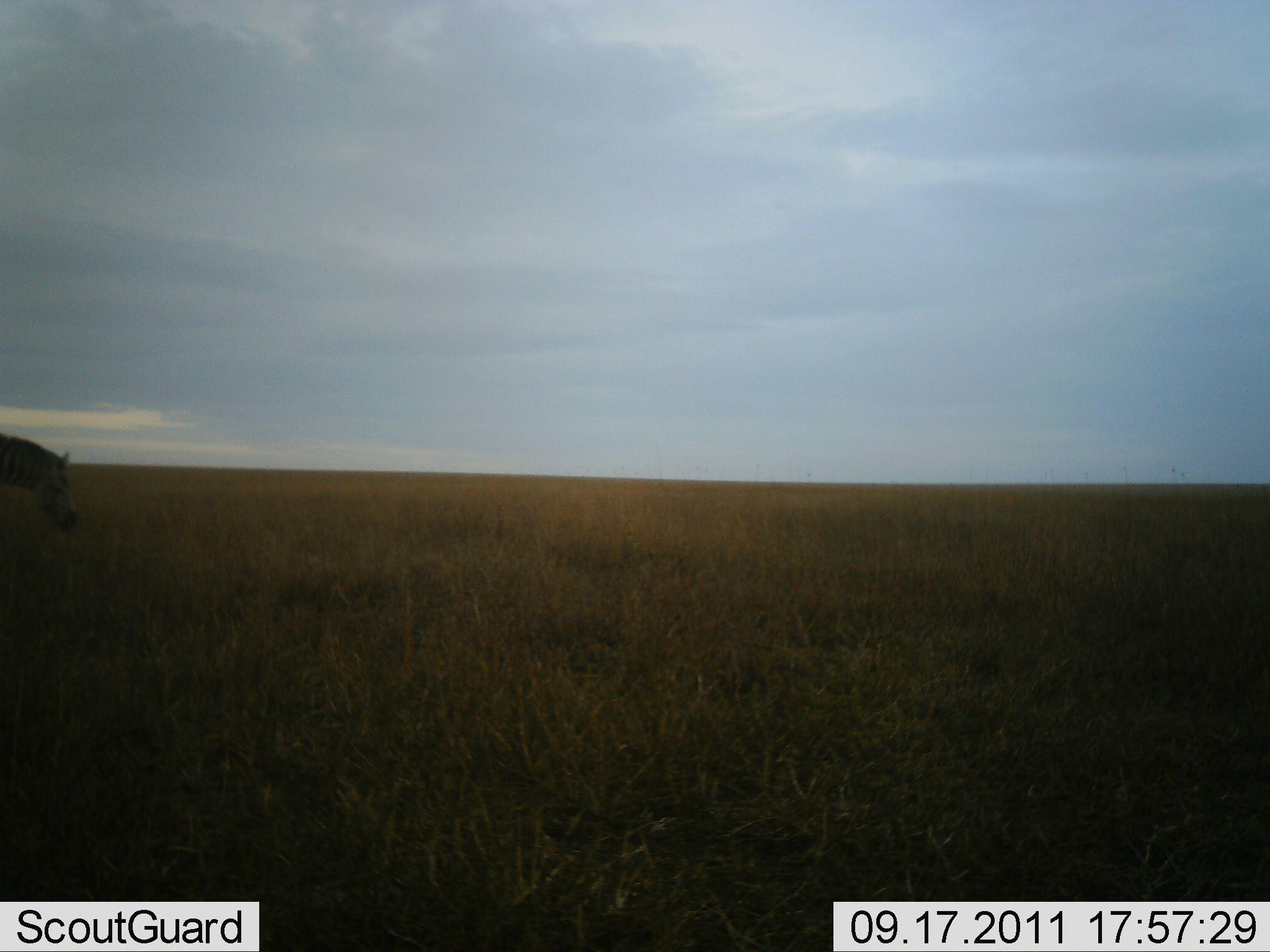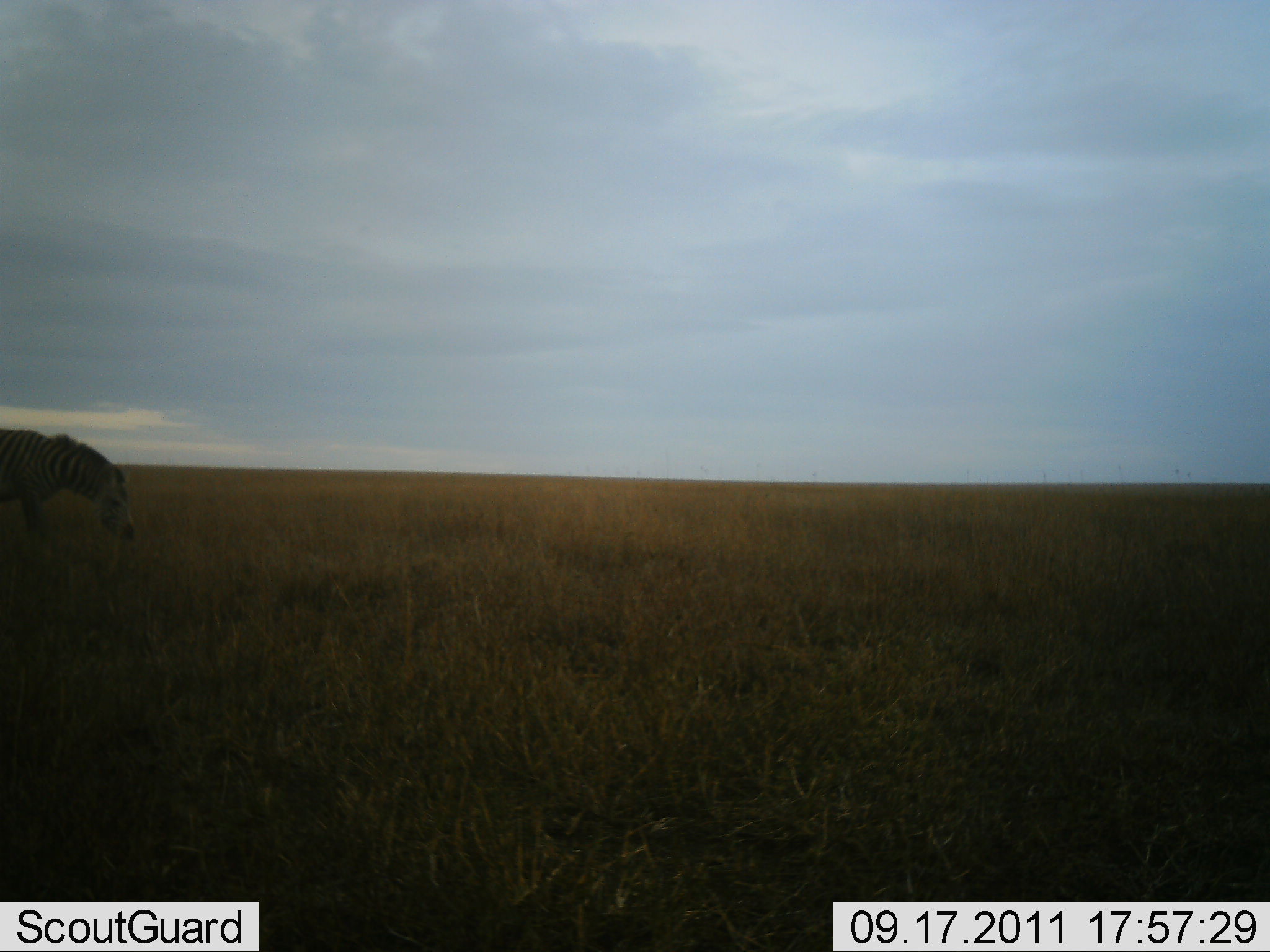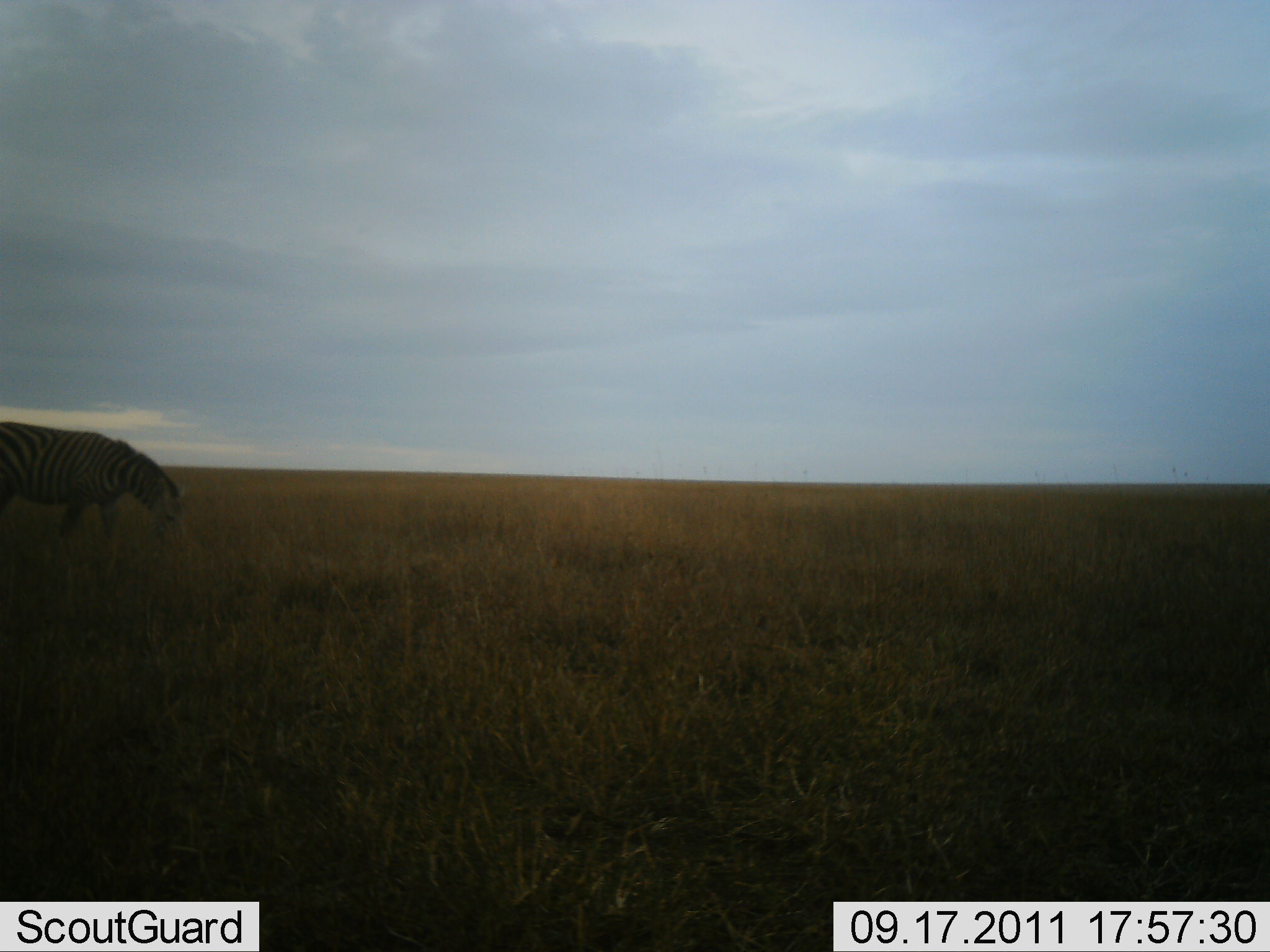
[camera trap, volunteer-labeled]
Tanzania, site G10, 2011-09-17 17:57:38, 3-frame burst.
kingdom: Animalia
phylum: Chordata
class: Mammalia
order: Perissodactyla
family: Equidae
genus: Equus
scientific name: Equus quagga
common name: plains zebra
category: zebra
Zebra (plains zebra) (Equus quagga), count 1. Behavior (volunteer vote fractions): standing 0%, resting 7%, moving 60%, interacting 0%. Young present (vote fraction): 0%. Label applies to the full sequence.